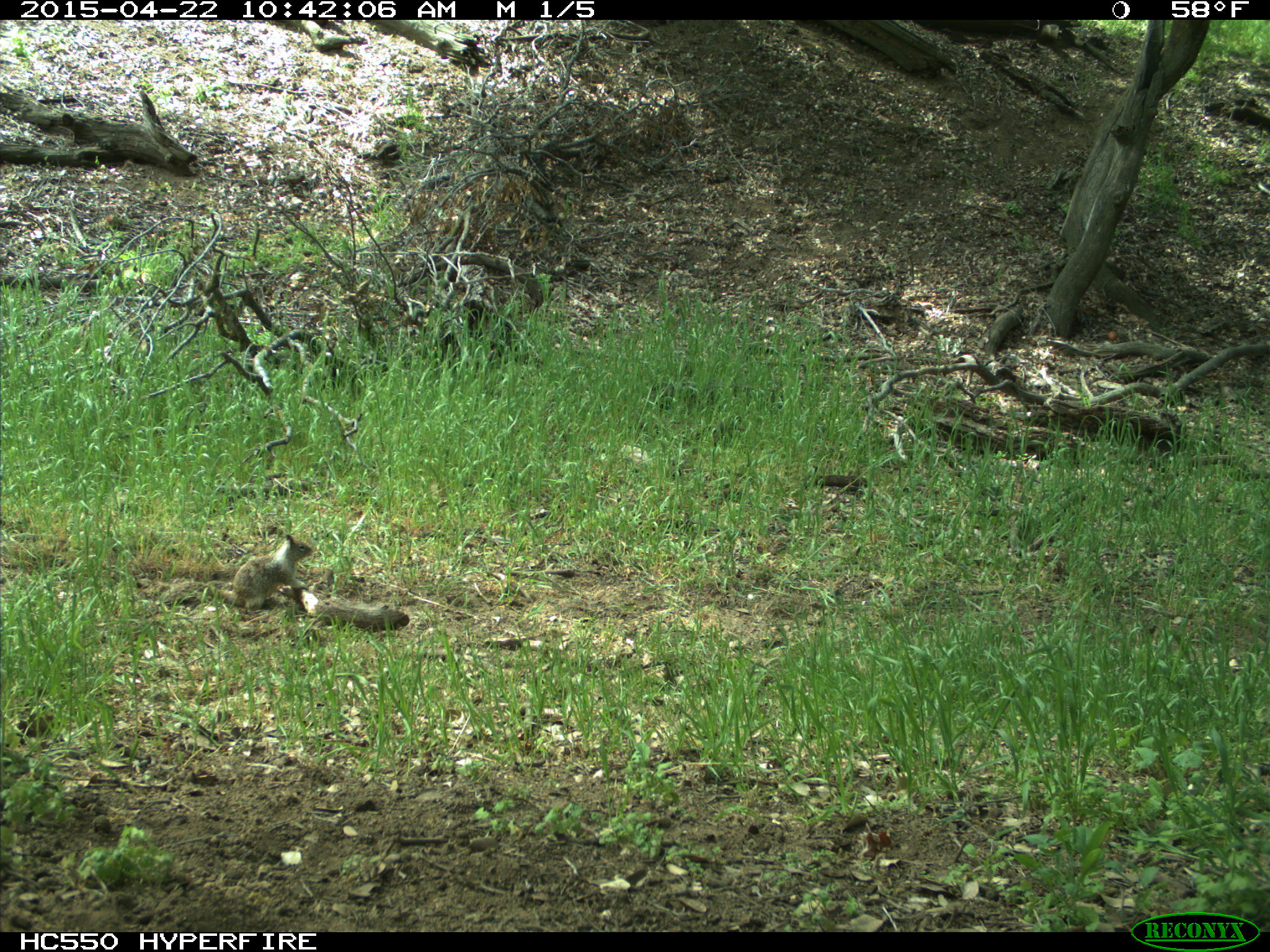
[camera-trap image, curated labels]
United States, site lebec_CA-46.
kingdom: Animalia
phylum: Chordata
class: Mammalia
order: Rodentia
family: Sciuridae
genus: Otospermophilus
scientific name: Otospermophilus beecheyi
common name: california ground squirrel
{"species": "Otospermophilus beecheyi (california ground squirrel)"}